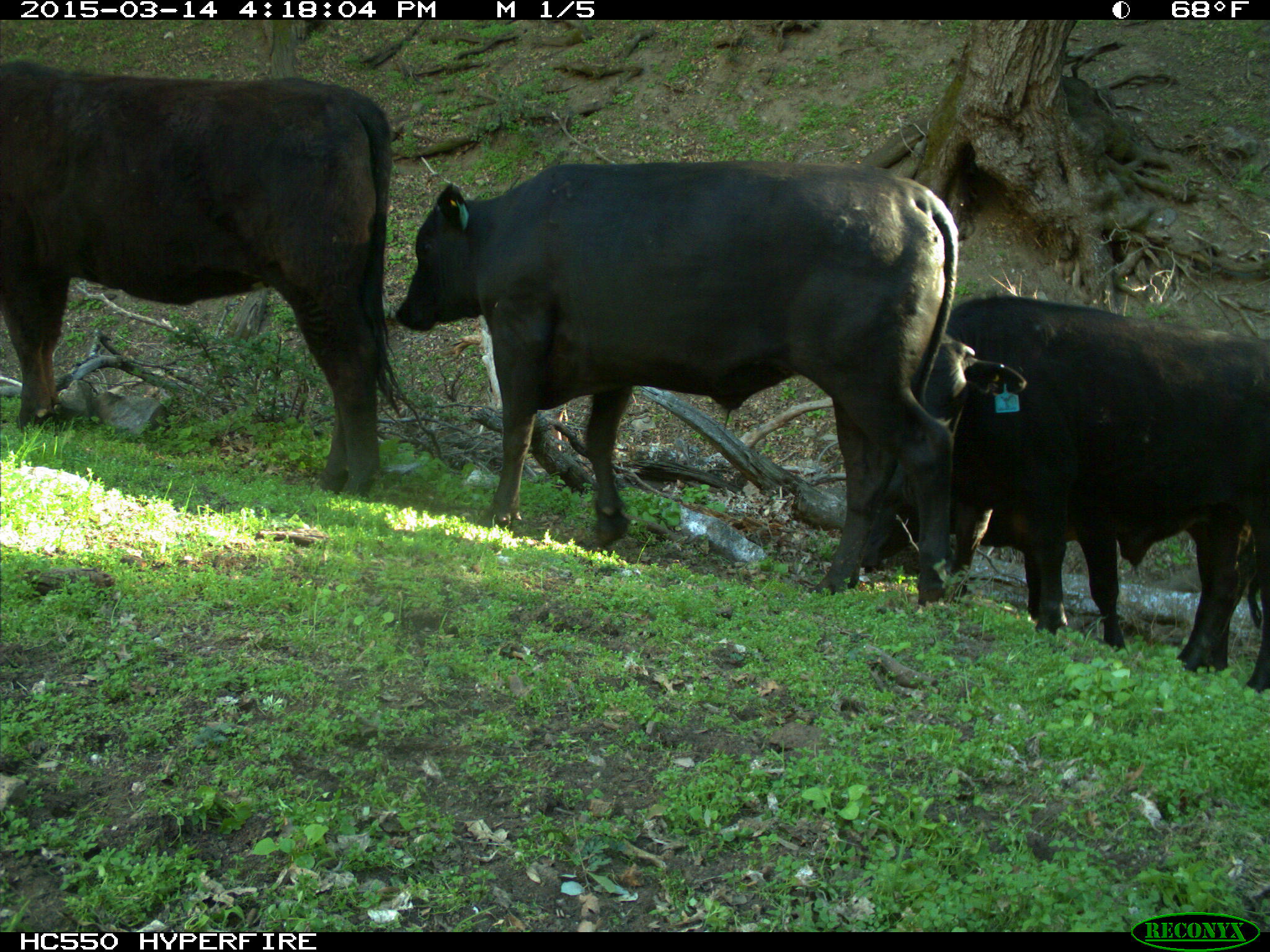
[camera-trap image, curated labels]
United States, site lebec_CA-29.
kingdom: Animalia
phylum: Chordata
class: Mammalia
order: Artiodactyla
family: Bovidae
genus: Bos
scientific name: Bos taurus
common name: domestic cow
Bos taurus (domestic cow).